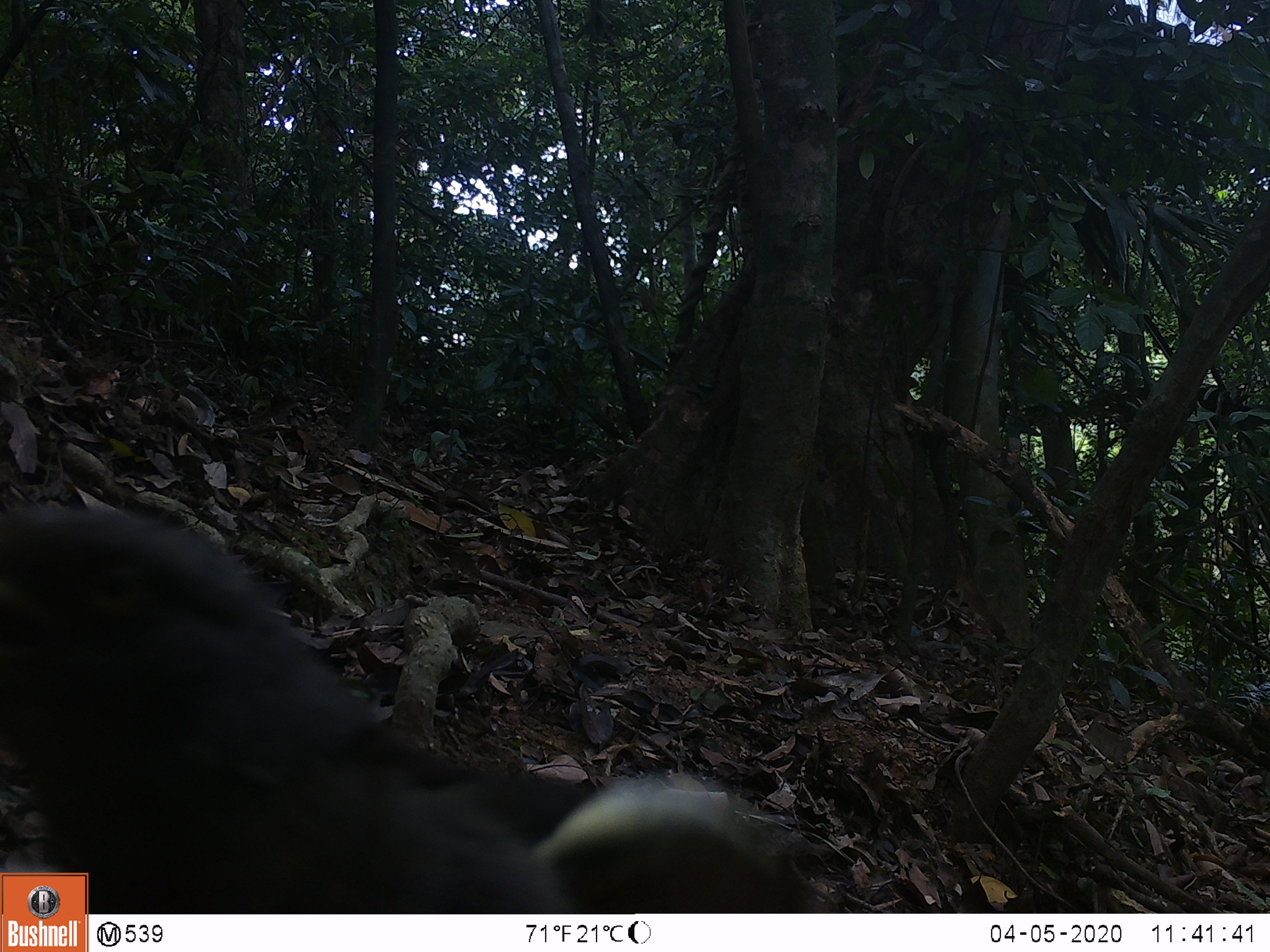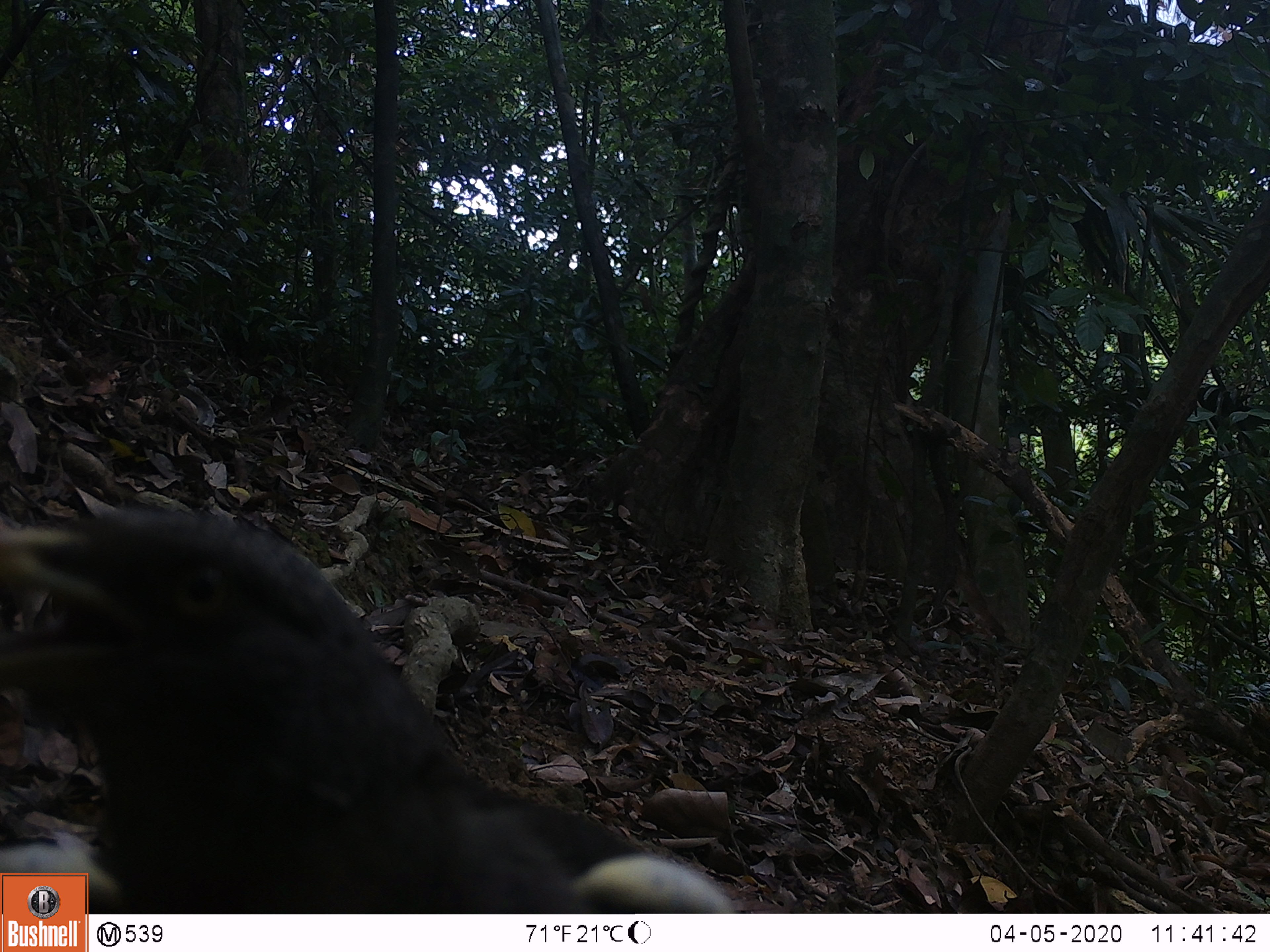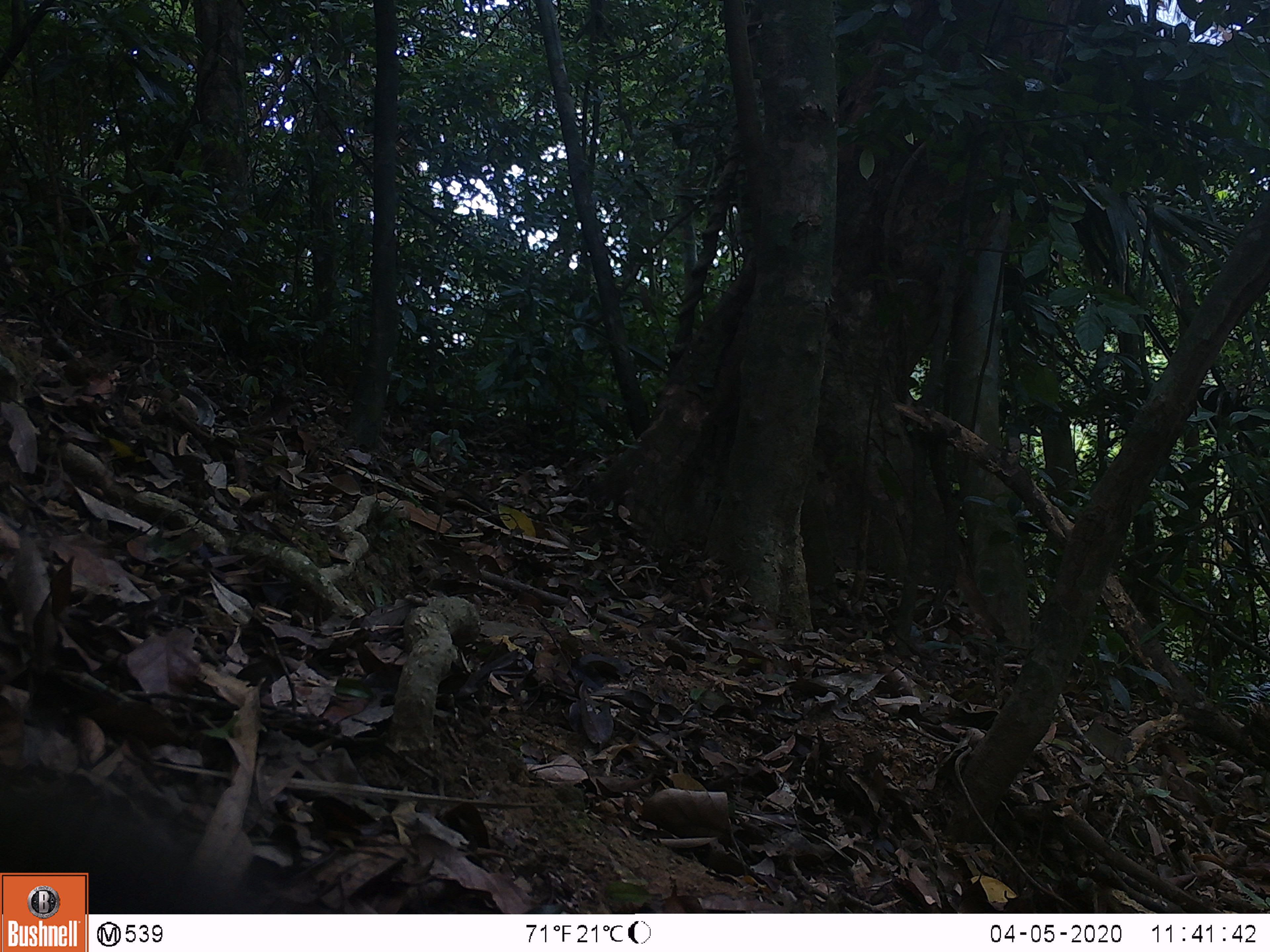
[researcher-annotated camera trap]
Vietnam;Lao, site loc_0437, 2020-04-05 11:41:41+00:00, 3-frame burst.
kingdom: Animalia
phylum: Chordata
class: Aves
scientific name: Aves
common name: bird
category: unidentified bird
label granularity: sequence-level